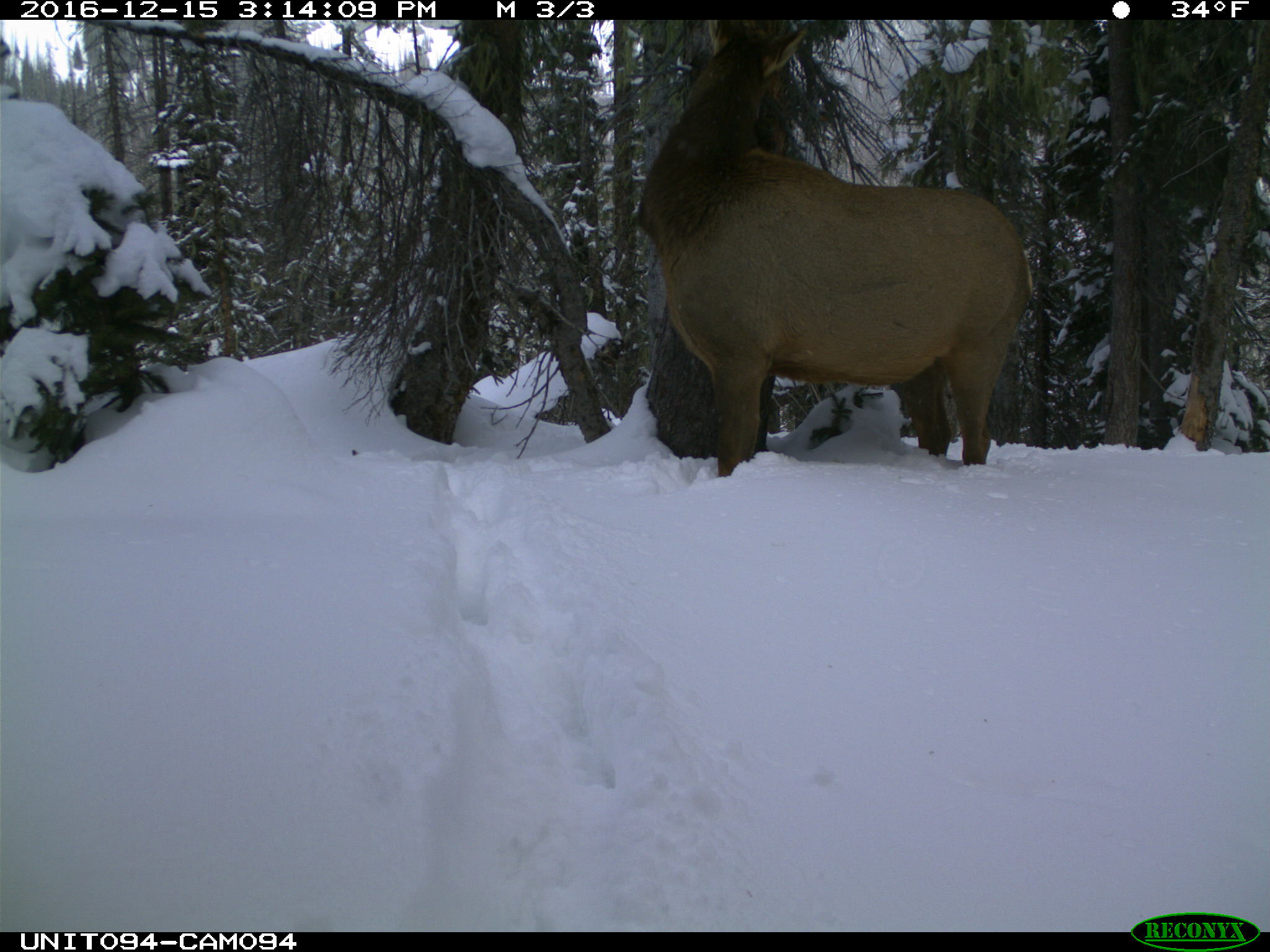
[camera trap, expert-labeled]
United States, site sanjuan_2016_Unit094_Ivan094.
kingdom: Animalia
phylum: Chordata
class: Mammalia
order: Artiodactyla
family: Cervidae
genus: Cervus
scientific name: Cervus elaphus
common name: red deer